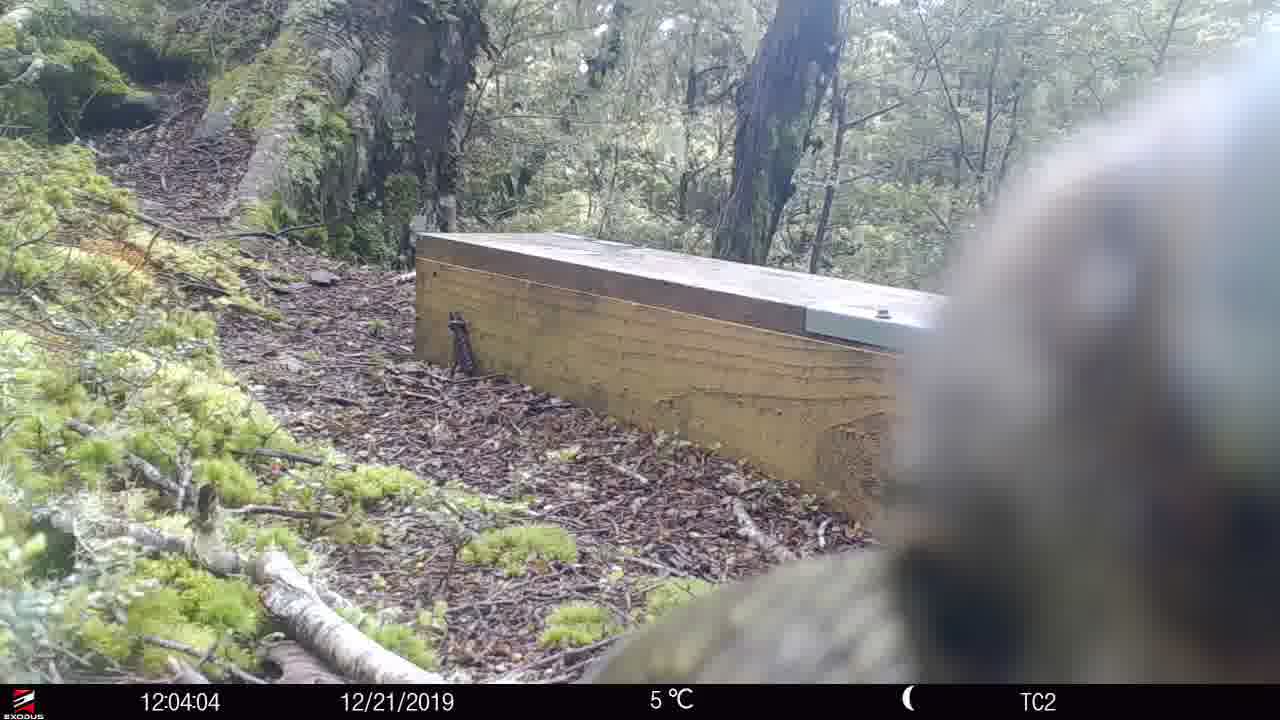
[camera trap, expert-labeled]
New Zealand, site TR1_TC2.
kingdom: Animalia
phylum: Chordata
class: Aves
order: Psittaciformes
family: Strigopidae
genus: Nestor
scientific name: Nestor notabilis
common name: kea